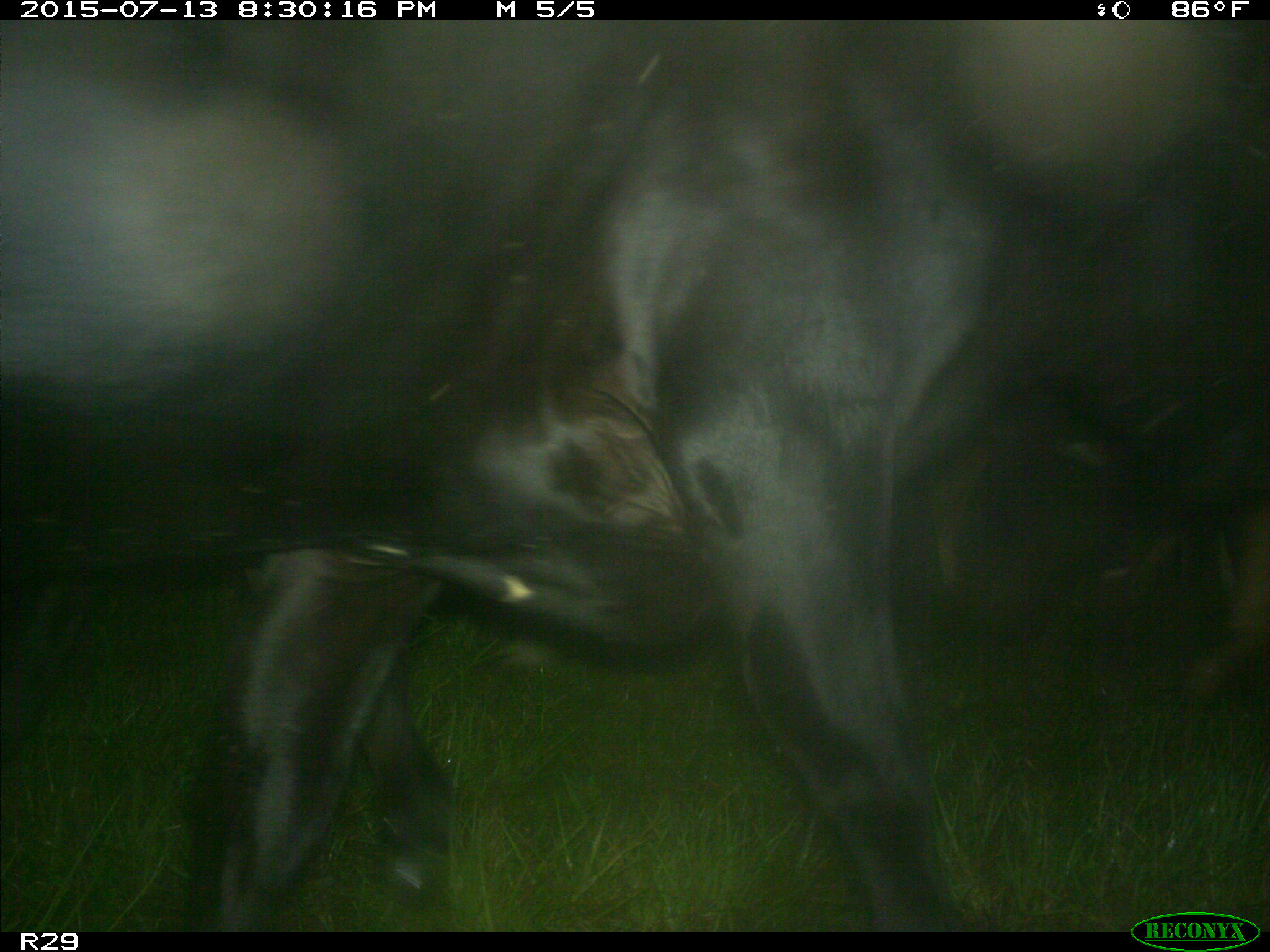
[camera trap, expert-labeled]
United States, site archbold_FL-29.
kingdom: Animalia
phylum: Chordata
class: Mammalia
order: Artiodactyla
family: Bovidae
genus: Bos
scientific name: Bos taurus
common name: domestic cow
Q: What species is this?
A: Bos taurus (domestic cow).